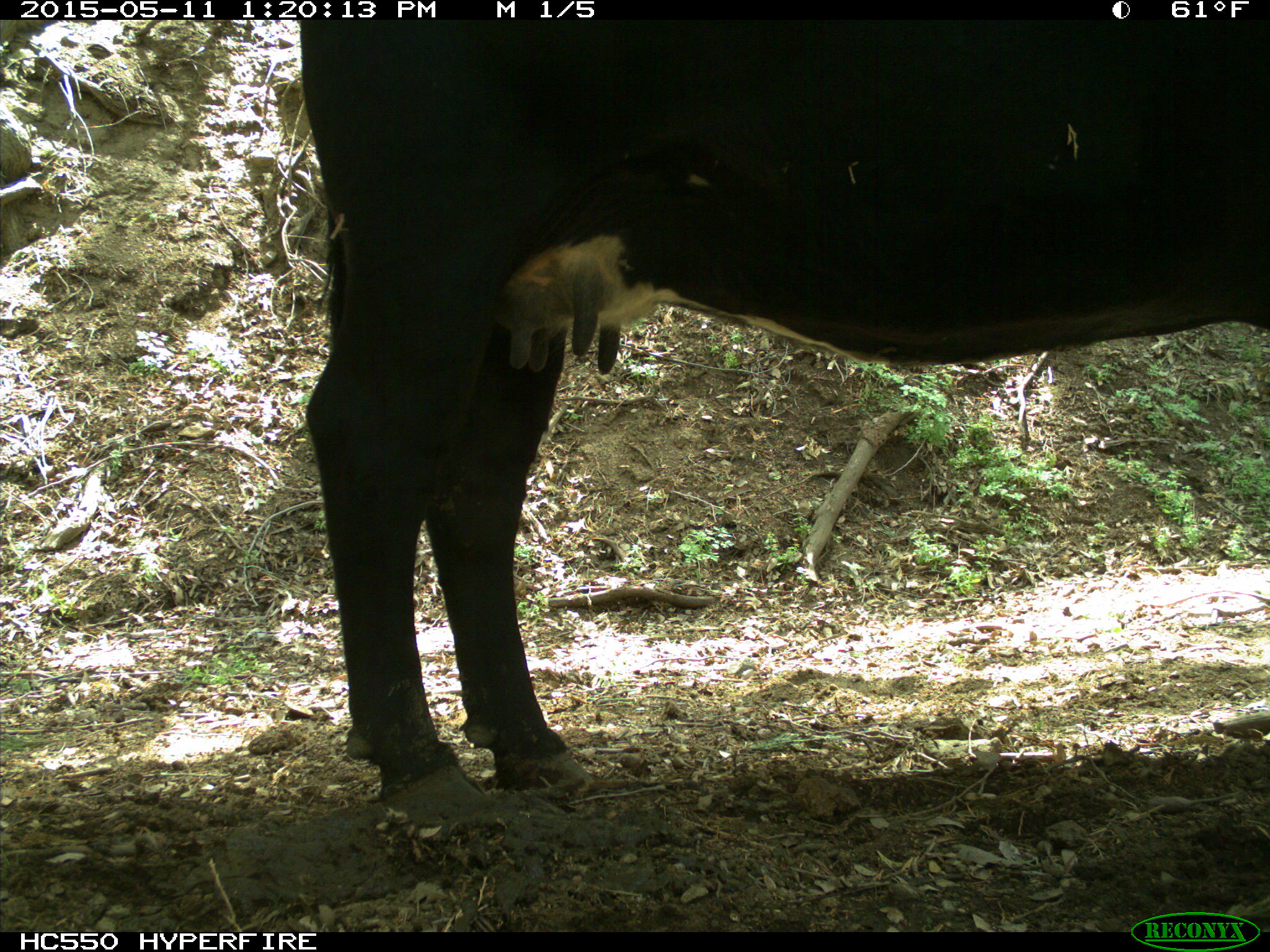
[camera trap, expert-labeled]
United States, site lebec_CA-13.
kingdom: Animalia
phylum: Chordata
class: Mammalia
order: Artiodactyla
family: Bovidae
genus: Bos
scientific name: Bos taurus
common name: domestic cow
Bos taurus (domestic cow).